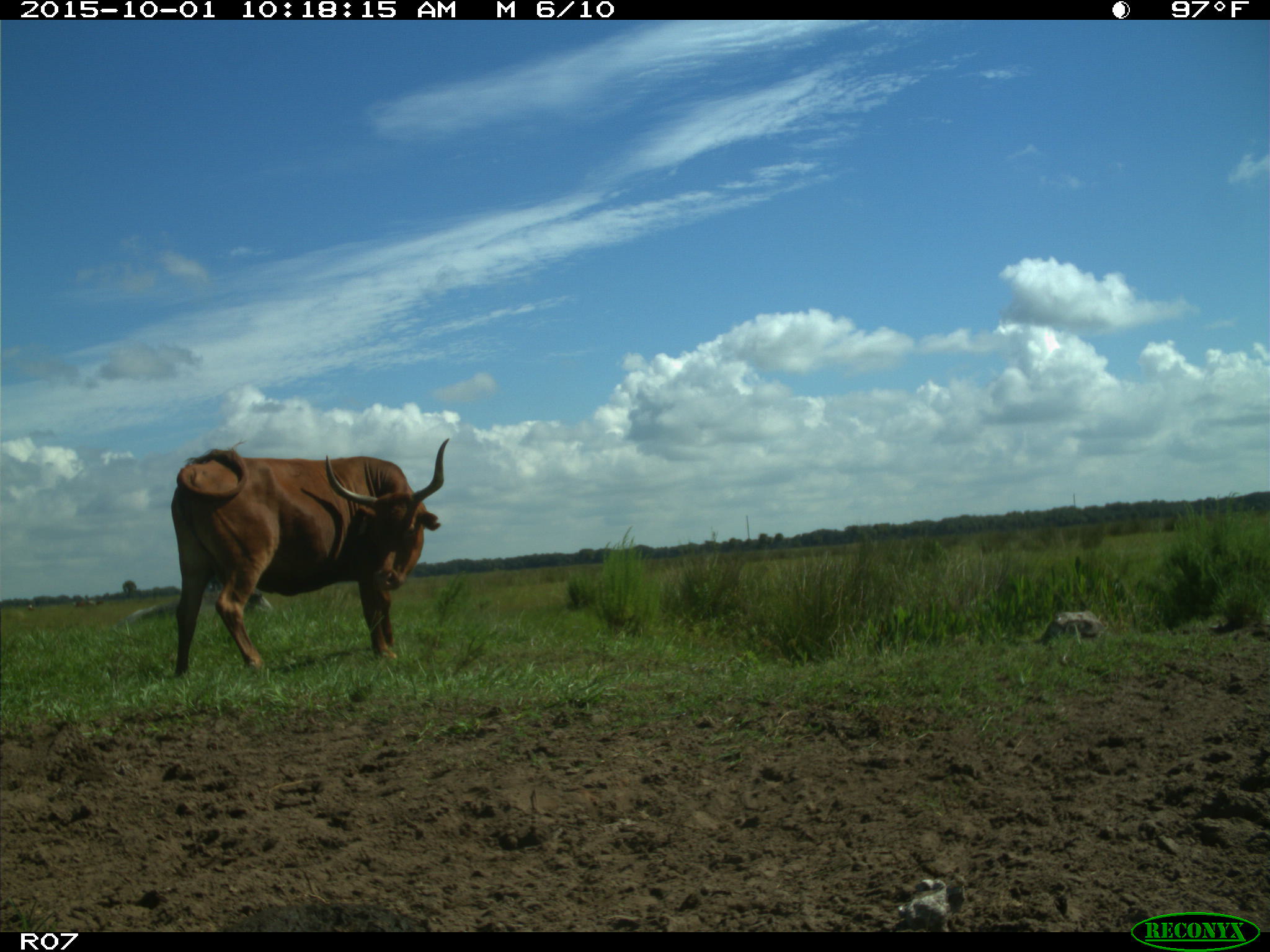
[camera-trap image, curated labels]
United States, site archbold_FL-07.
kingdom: Animalia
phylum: Chordata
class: Mammalia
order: Artiodactyla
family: Bovidae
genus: Bos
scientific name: Bos taurus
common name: domestic cow